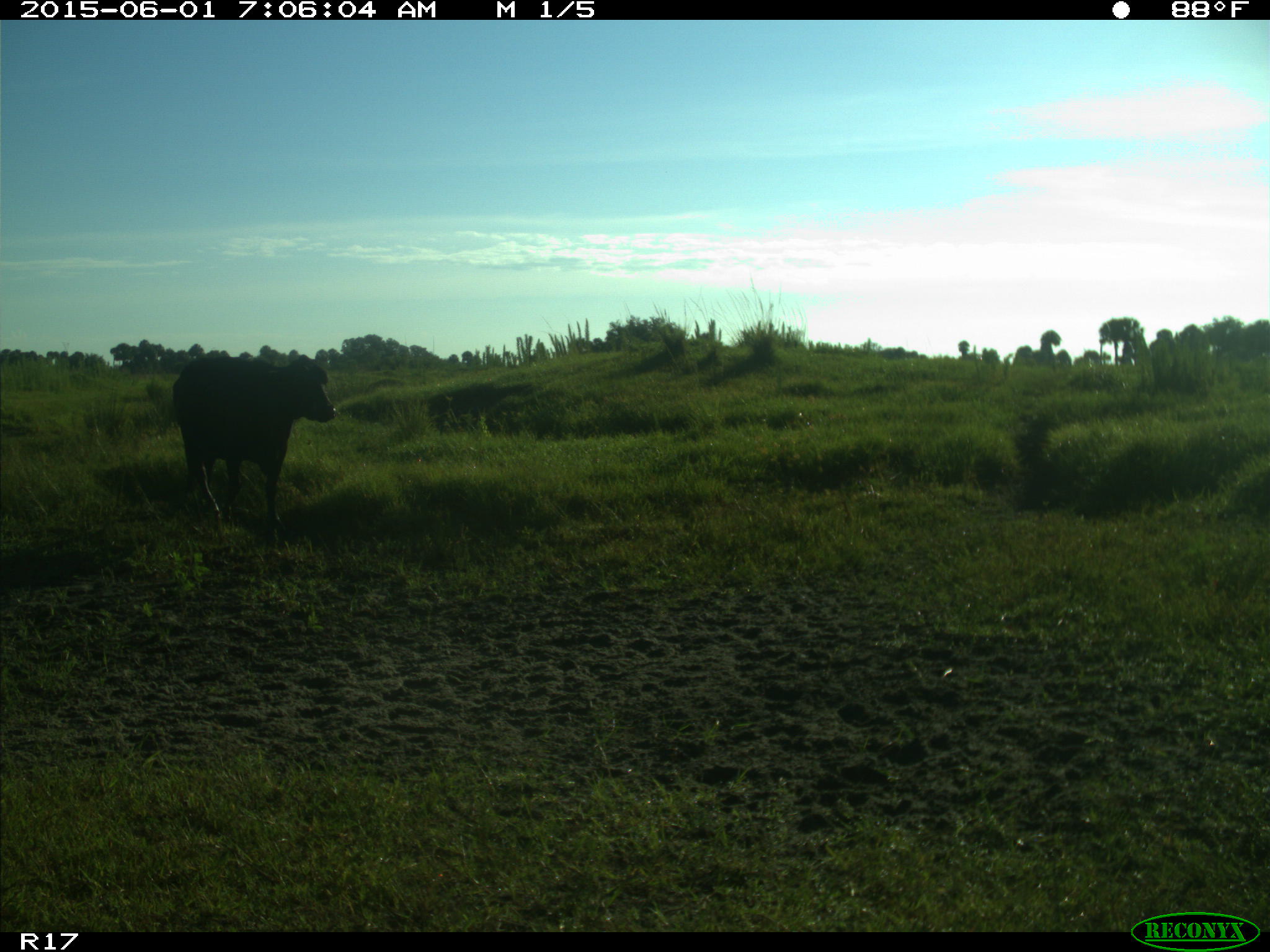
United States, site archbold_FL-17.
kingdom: Animalia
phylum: Chordata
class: Mammalia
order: Artiodactyla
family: Bovidae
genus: Bos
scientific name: Bos taurus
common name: domestic cow